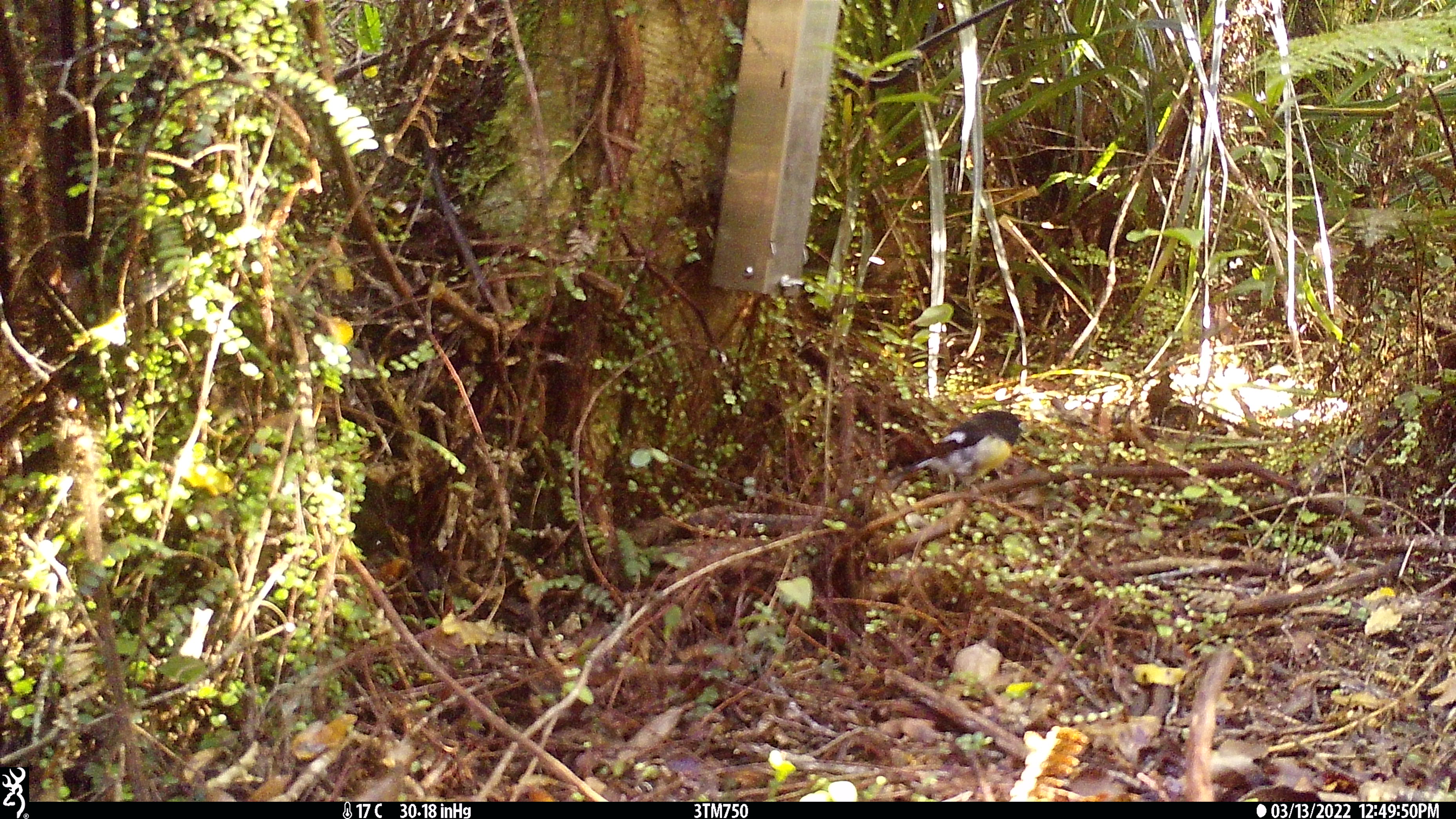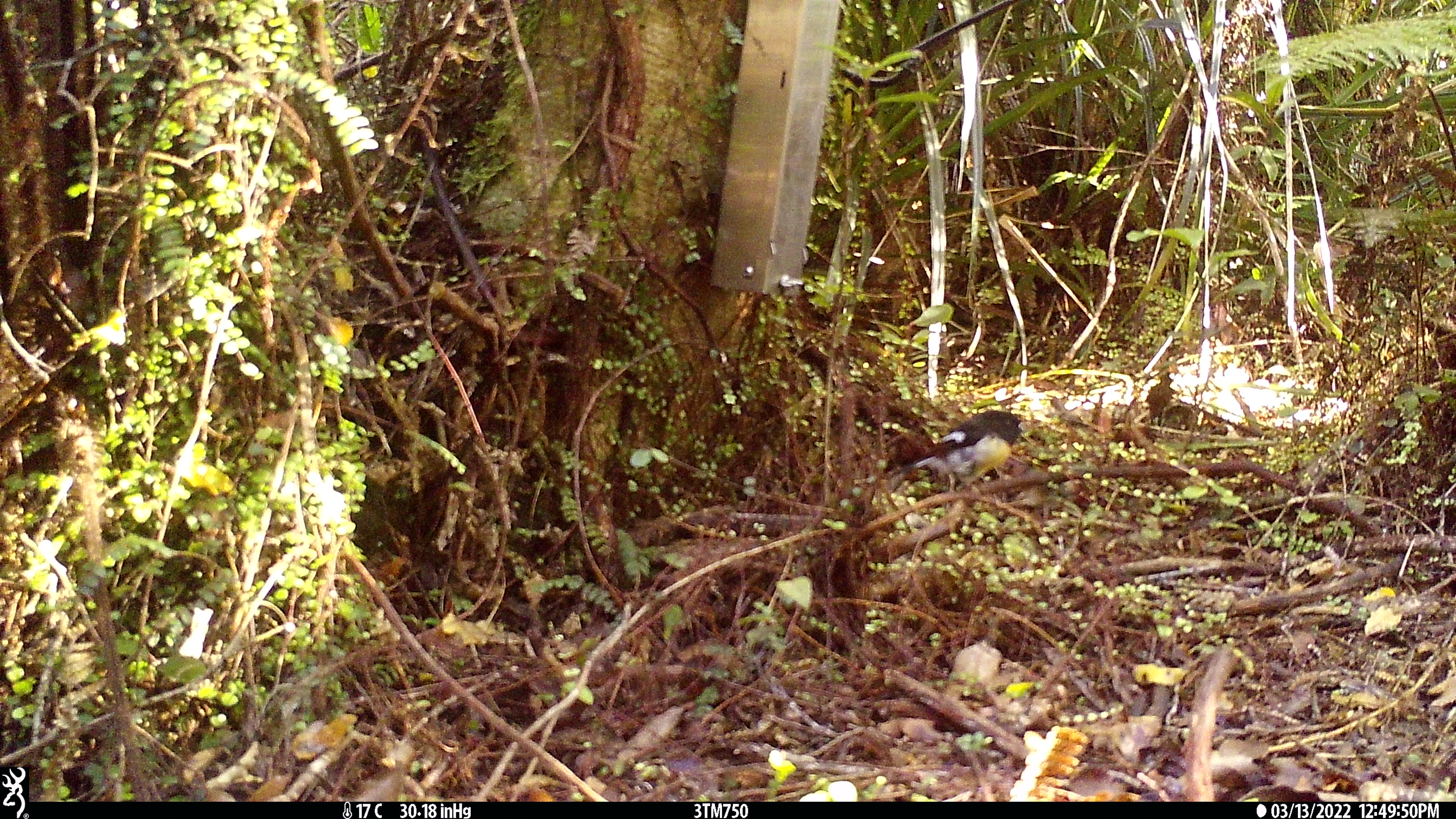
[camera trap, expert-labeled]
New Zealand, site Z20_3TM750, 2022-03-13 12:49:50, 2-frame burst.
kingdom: Animalia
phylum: Chordata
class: Aves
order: Passeriformes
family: Petroicidae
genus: Petroica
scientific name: Petroica macrocephala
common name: tomtit